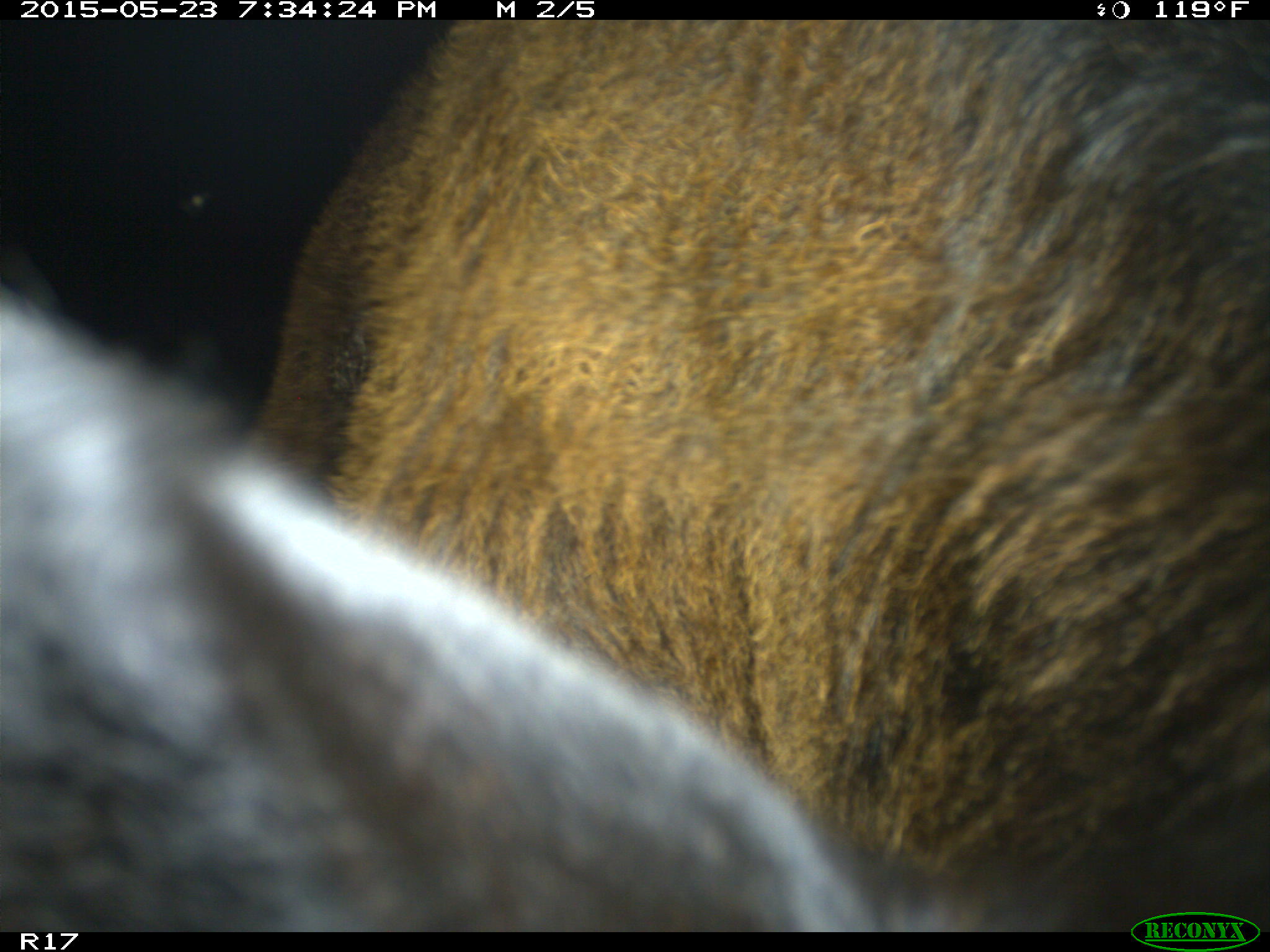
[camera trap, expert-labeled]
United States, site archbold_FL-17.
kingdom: Animalia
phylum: Chordata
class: Mammalia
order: Artiodactyla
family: Bovidae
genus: Bos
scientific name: Bos taurus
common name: domestic cow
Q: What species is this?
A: Bos taurus (domestic cow).